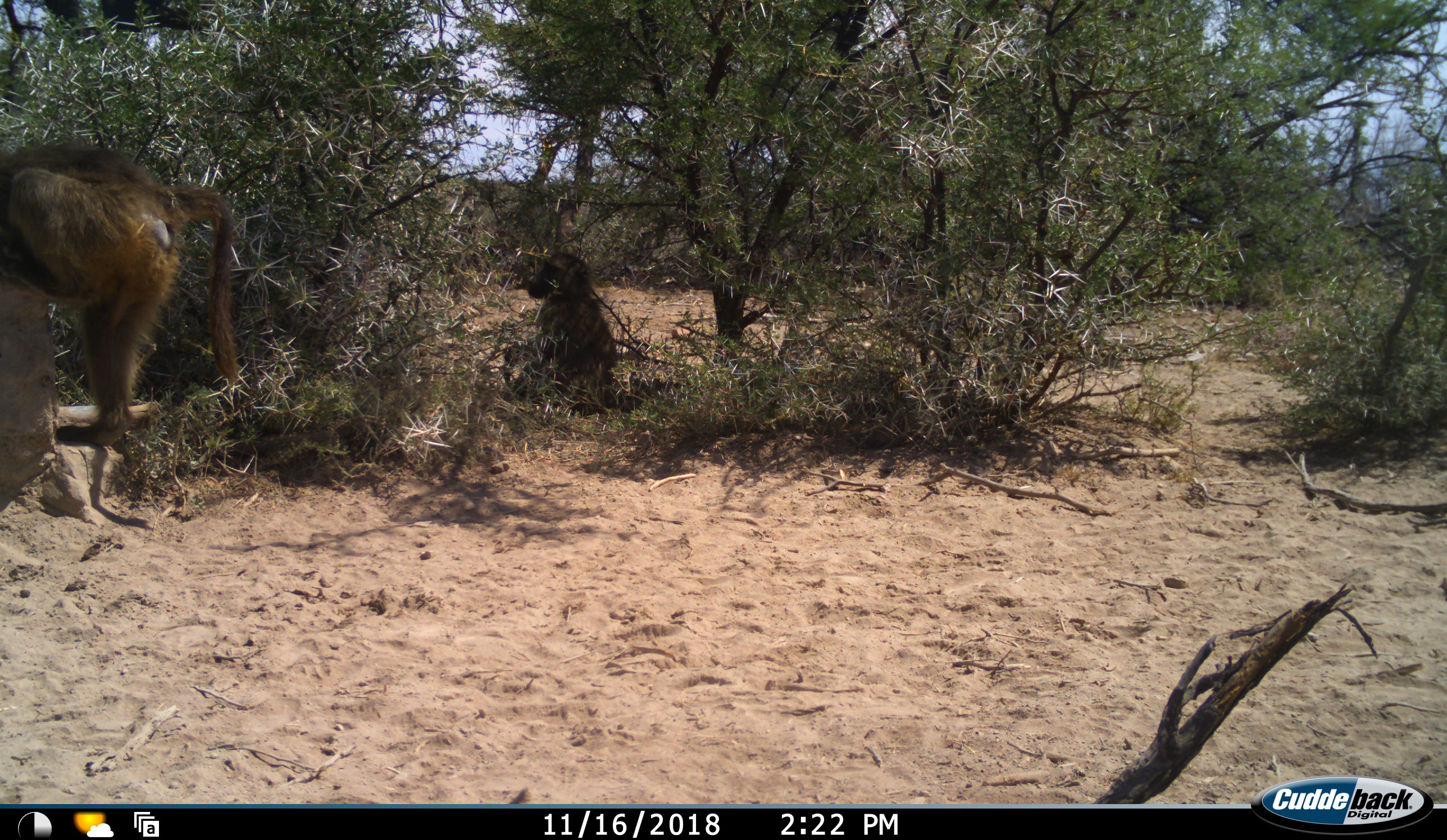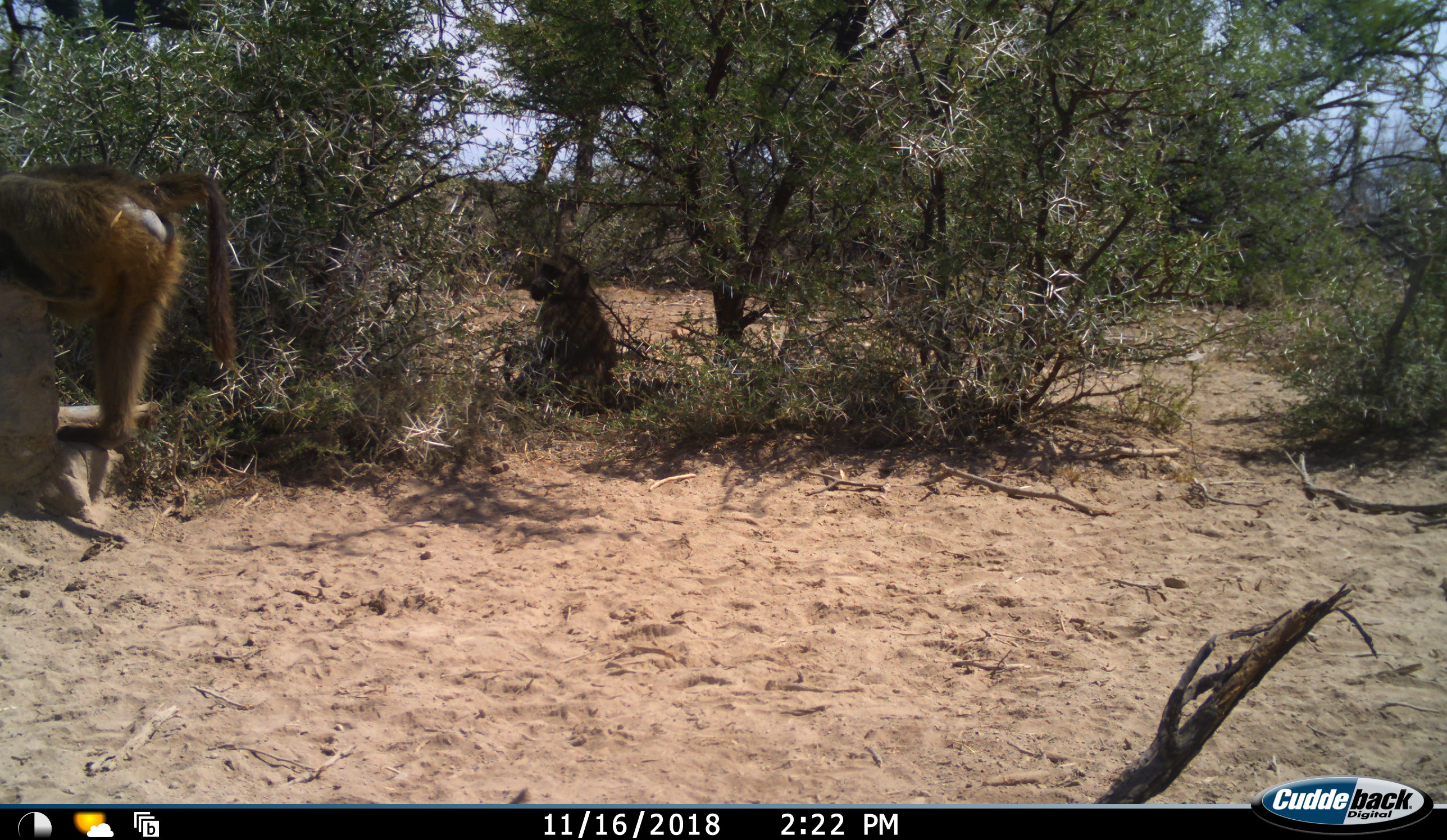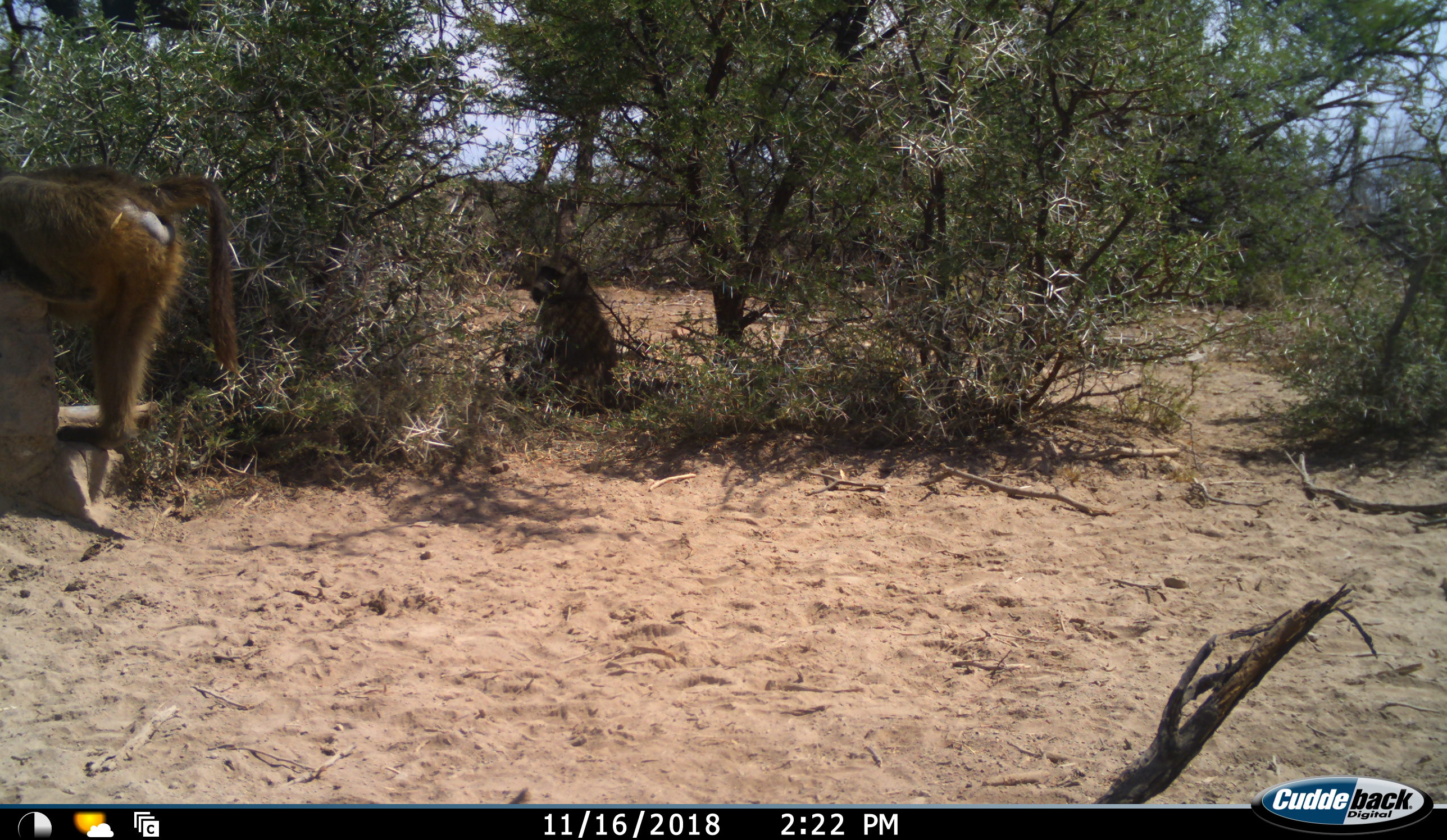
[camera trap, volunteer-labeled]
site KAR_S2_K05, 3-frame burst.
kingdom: Animalia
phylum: Chordata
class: Mammalia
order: Primates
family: Cercopithecidae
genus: Papio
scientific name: Papio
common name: baboon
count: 2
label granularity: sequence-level